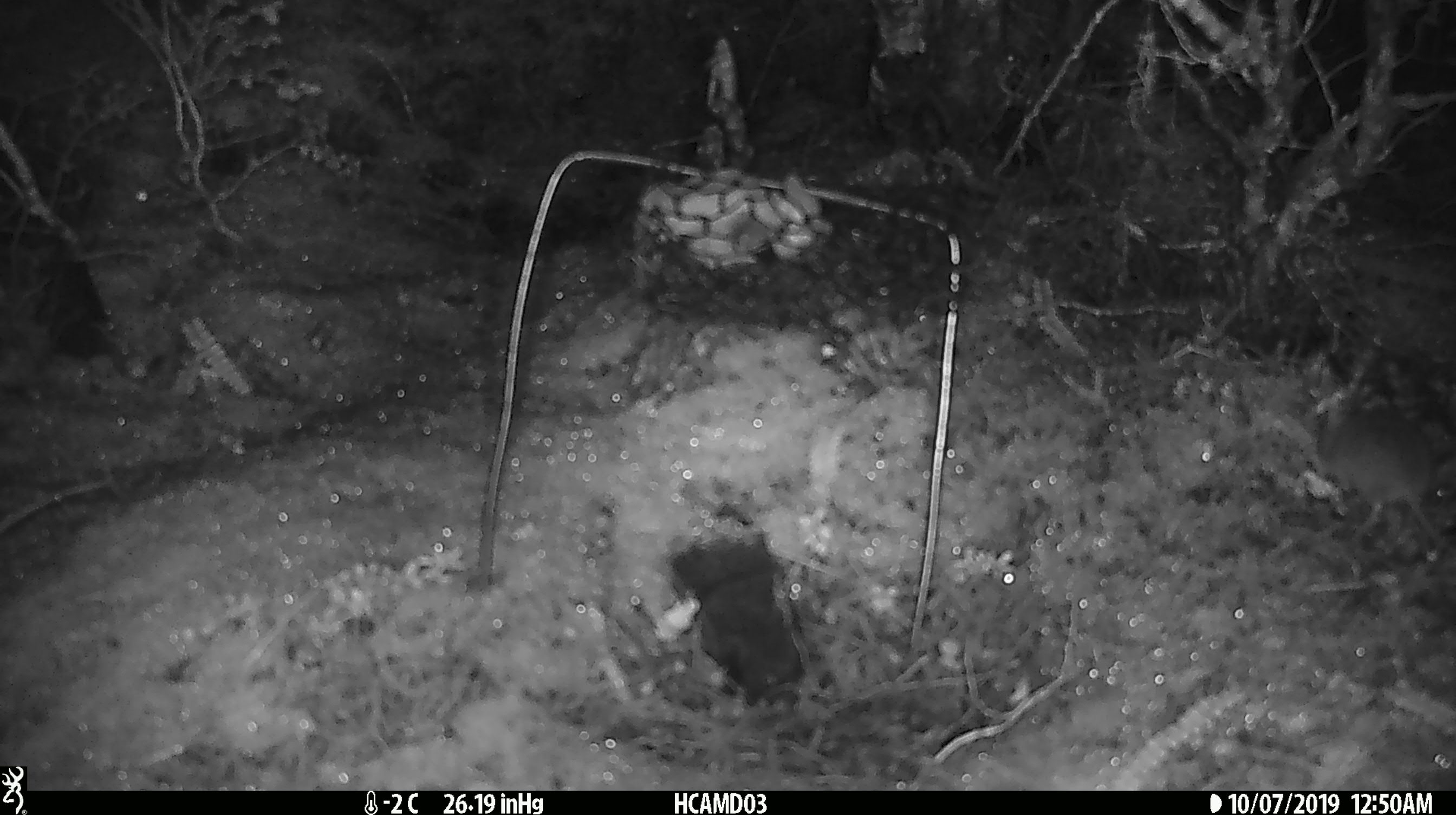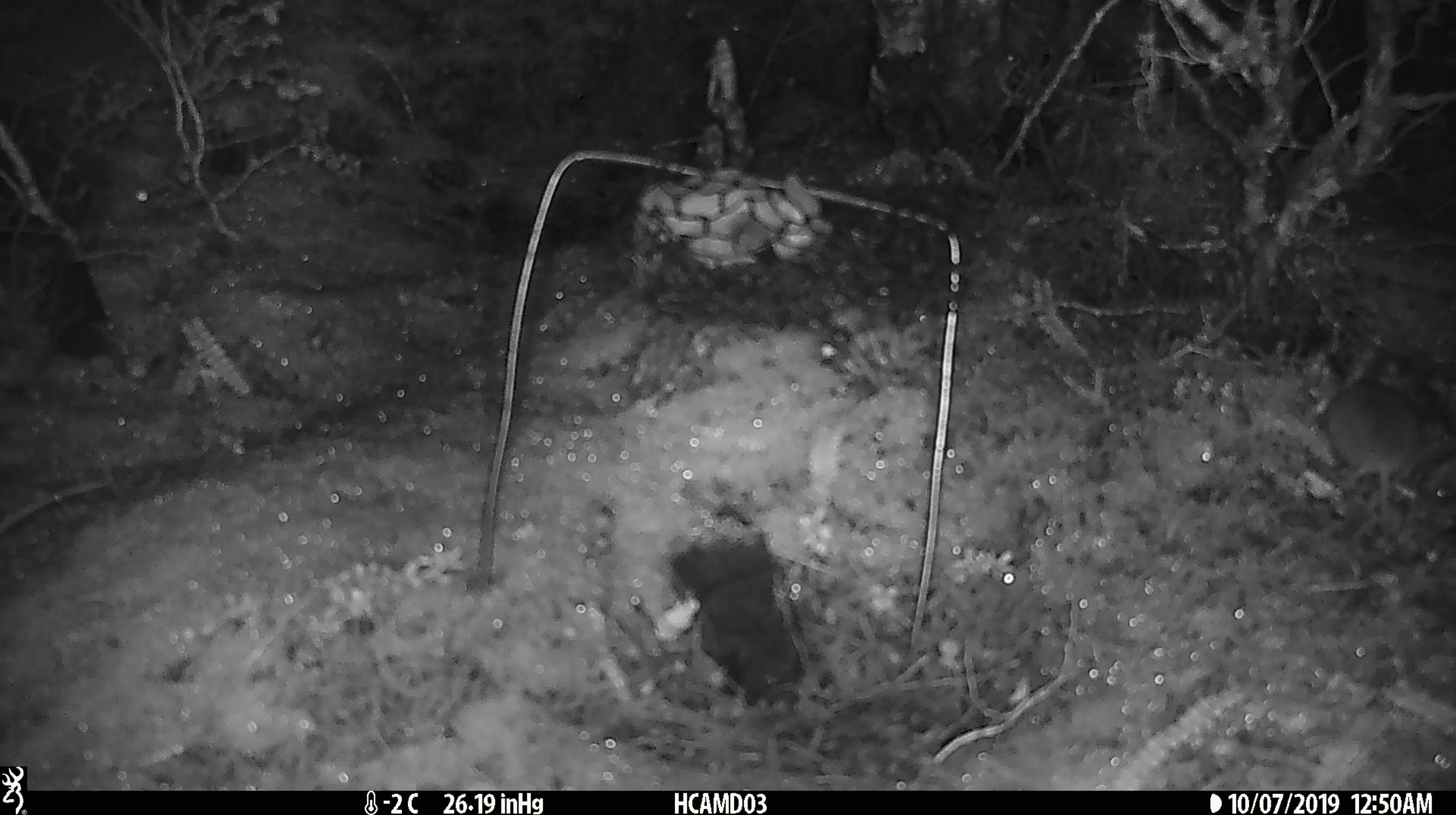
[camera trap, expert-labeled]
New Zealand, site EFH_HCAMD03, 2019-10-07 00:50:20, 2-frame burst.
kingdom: Animalia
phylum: Chordata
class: Mammalia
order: Rodentia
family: Muridae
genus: Mus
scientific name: Mus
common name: mouse